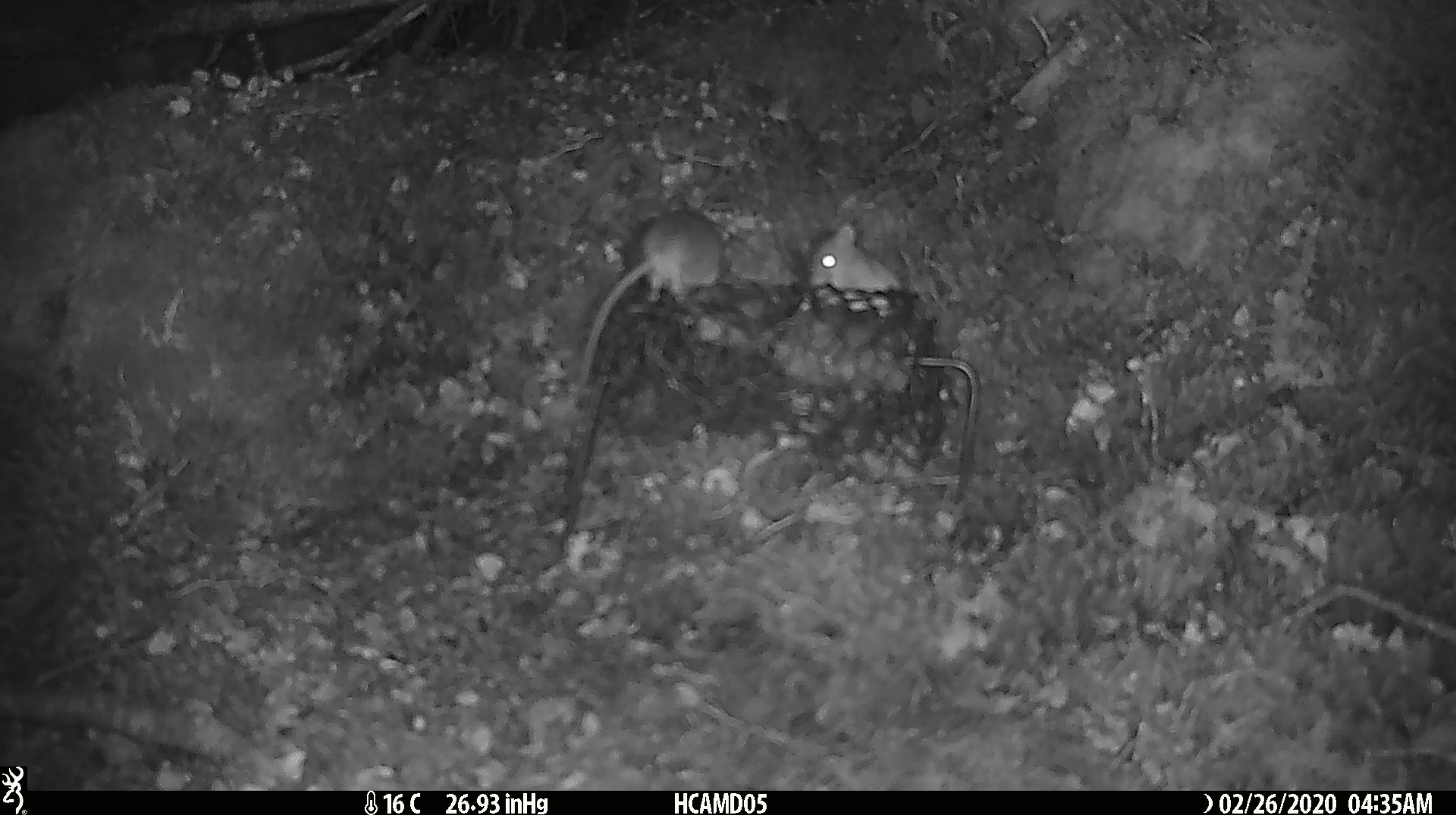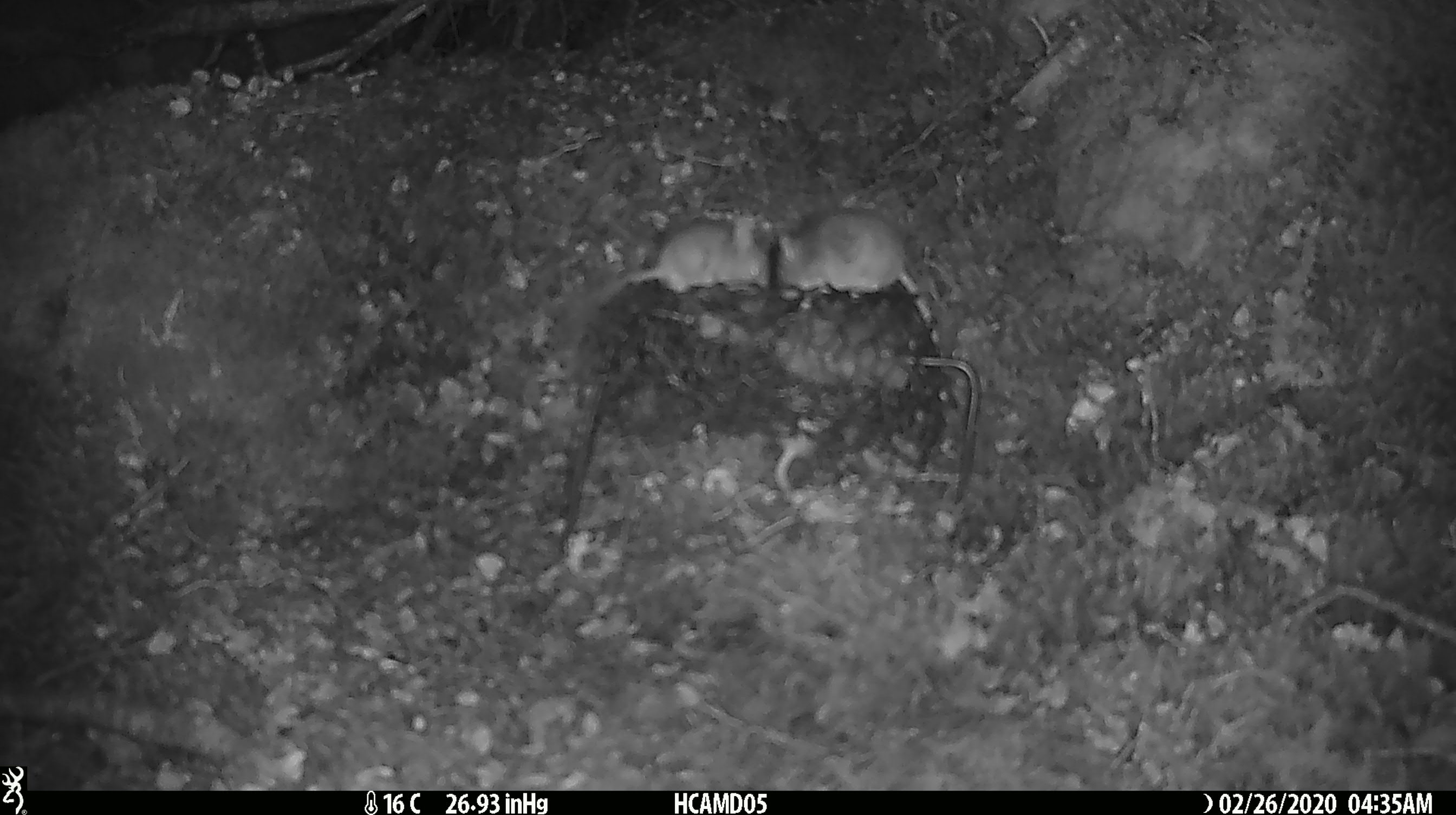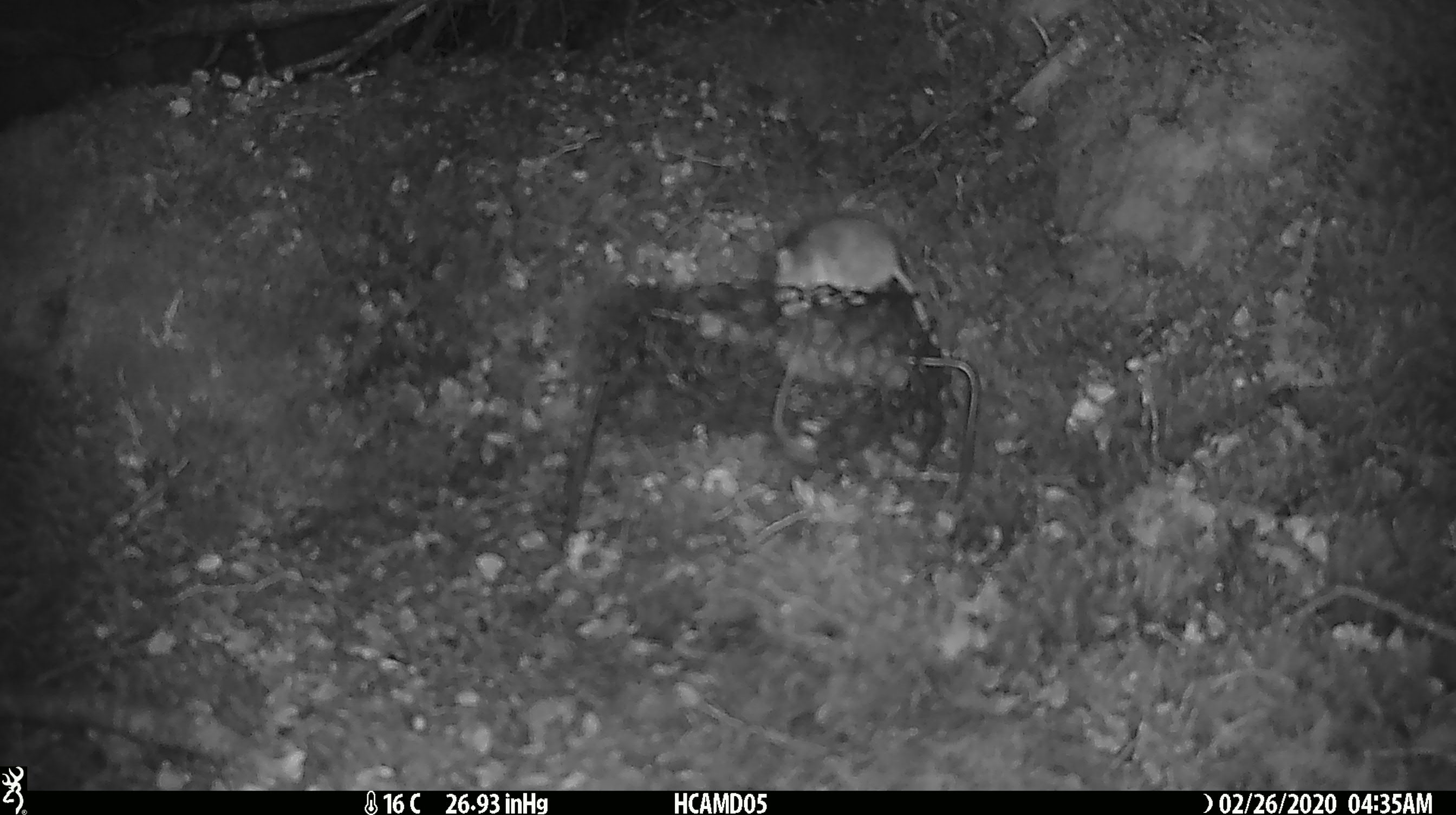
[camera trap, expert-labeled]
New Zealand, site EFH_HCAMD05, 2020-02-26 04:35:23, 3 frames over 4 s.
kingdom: Animalia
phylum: Chordata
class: Mammalia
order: Rodentia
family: Muridae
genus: Mus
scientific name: Mus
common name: mouse